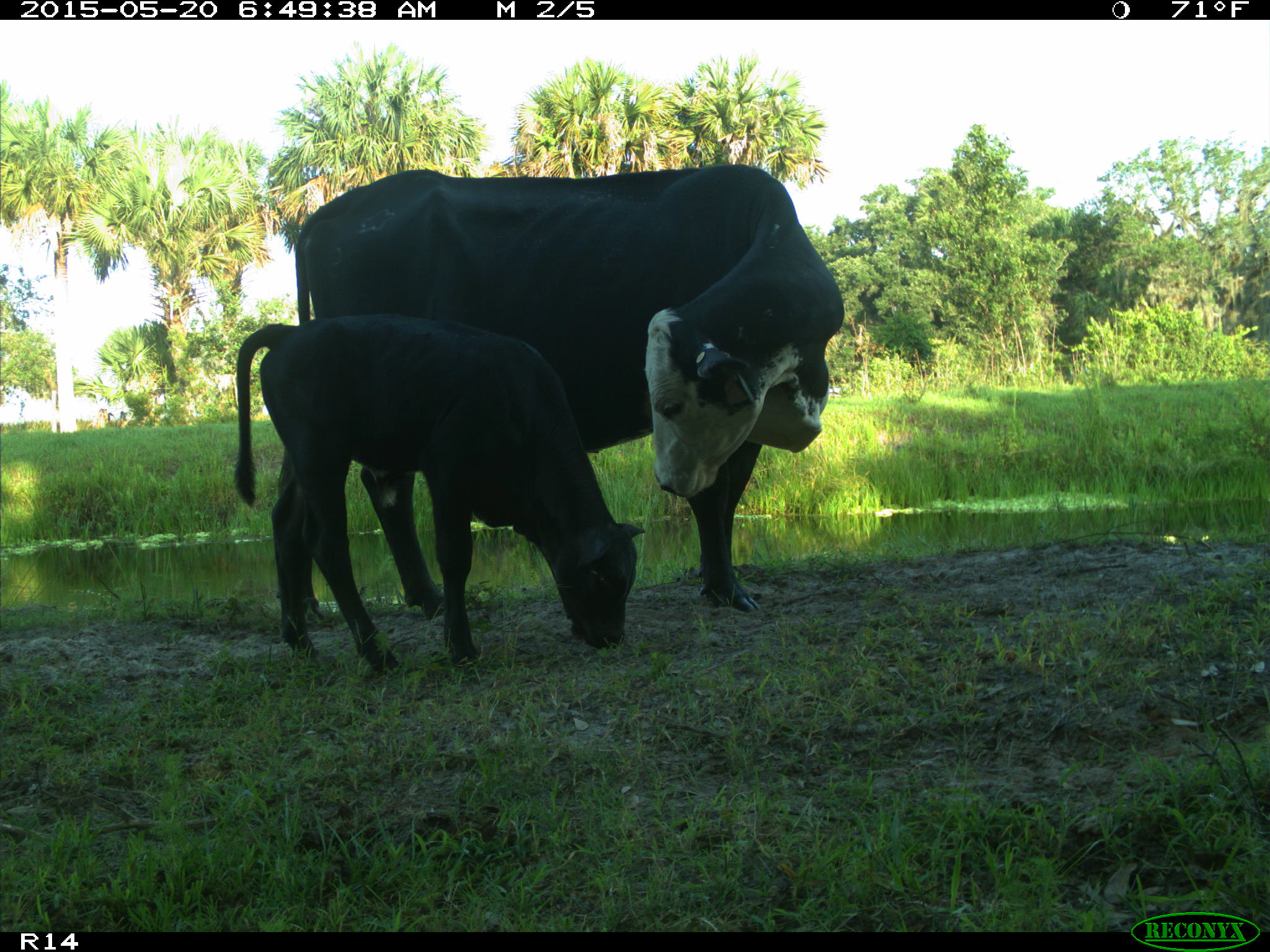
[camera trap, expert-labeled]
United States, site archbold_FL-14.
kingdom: Animalia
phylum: Chordata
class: Mammalia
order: Artiodactyla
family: Bovidae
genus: Bos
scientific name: Bos taurus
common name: domestic cow